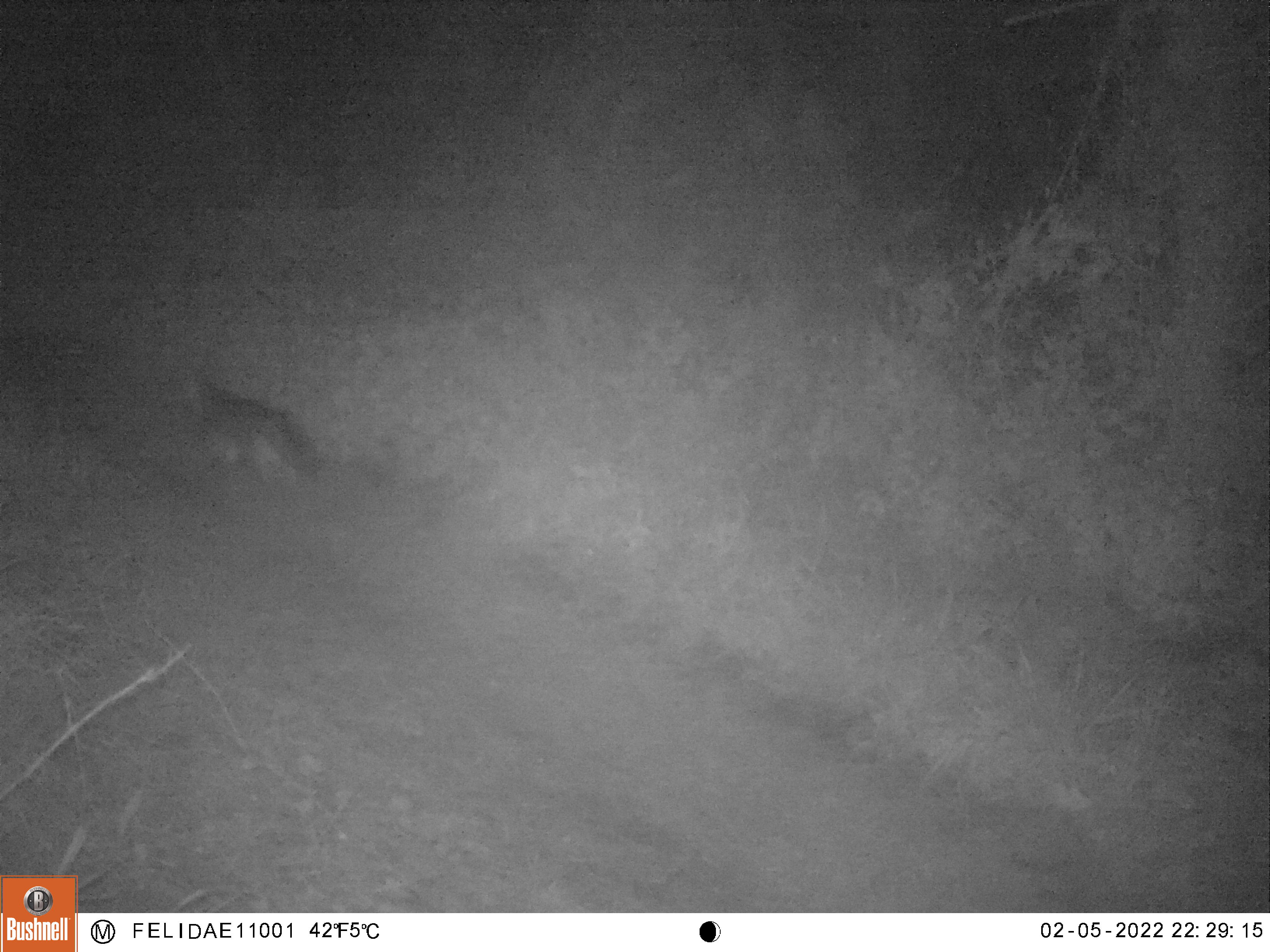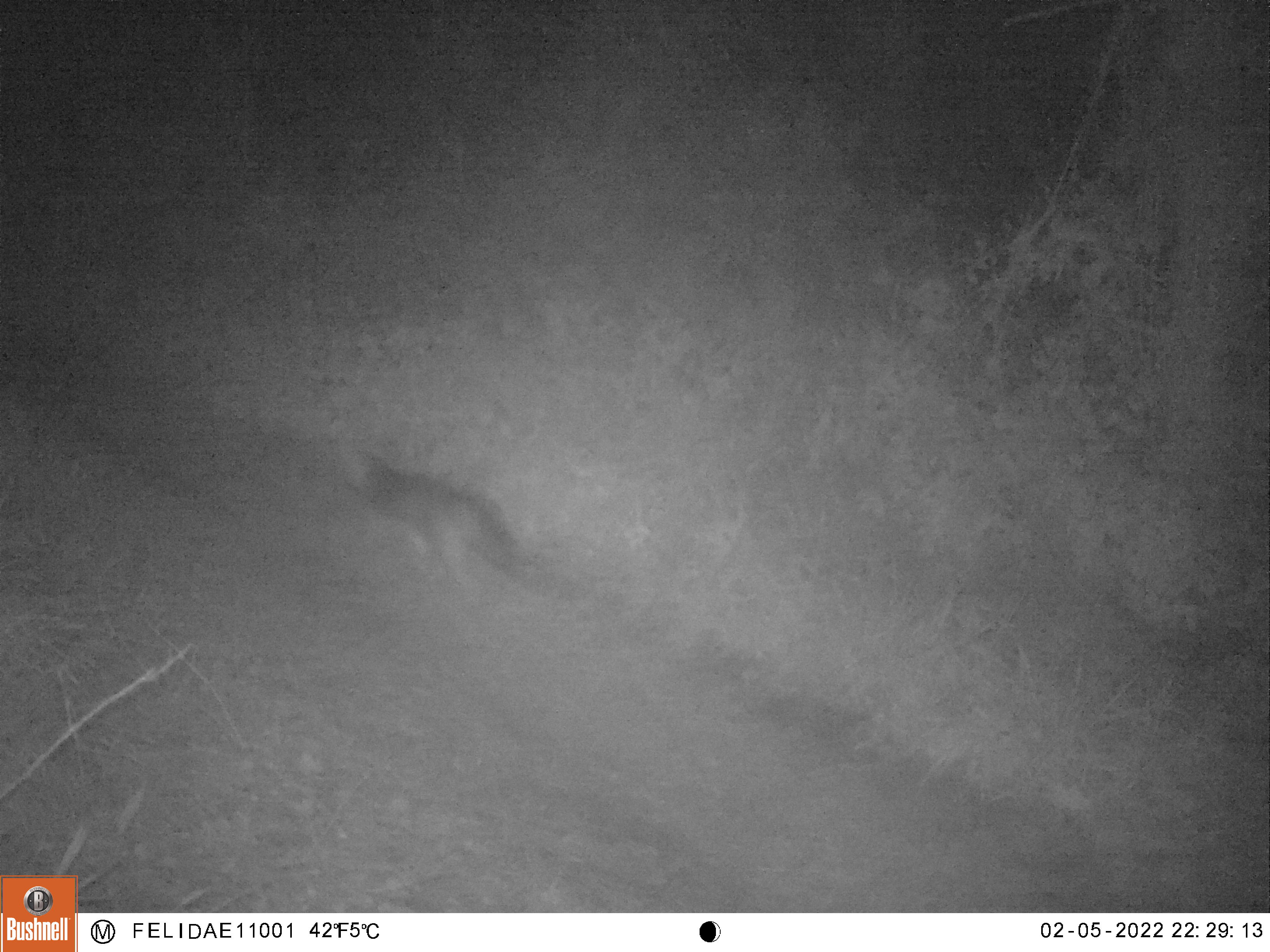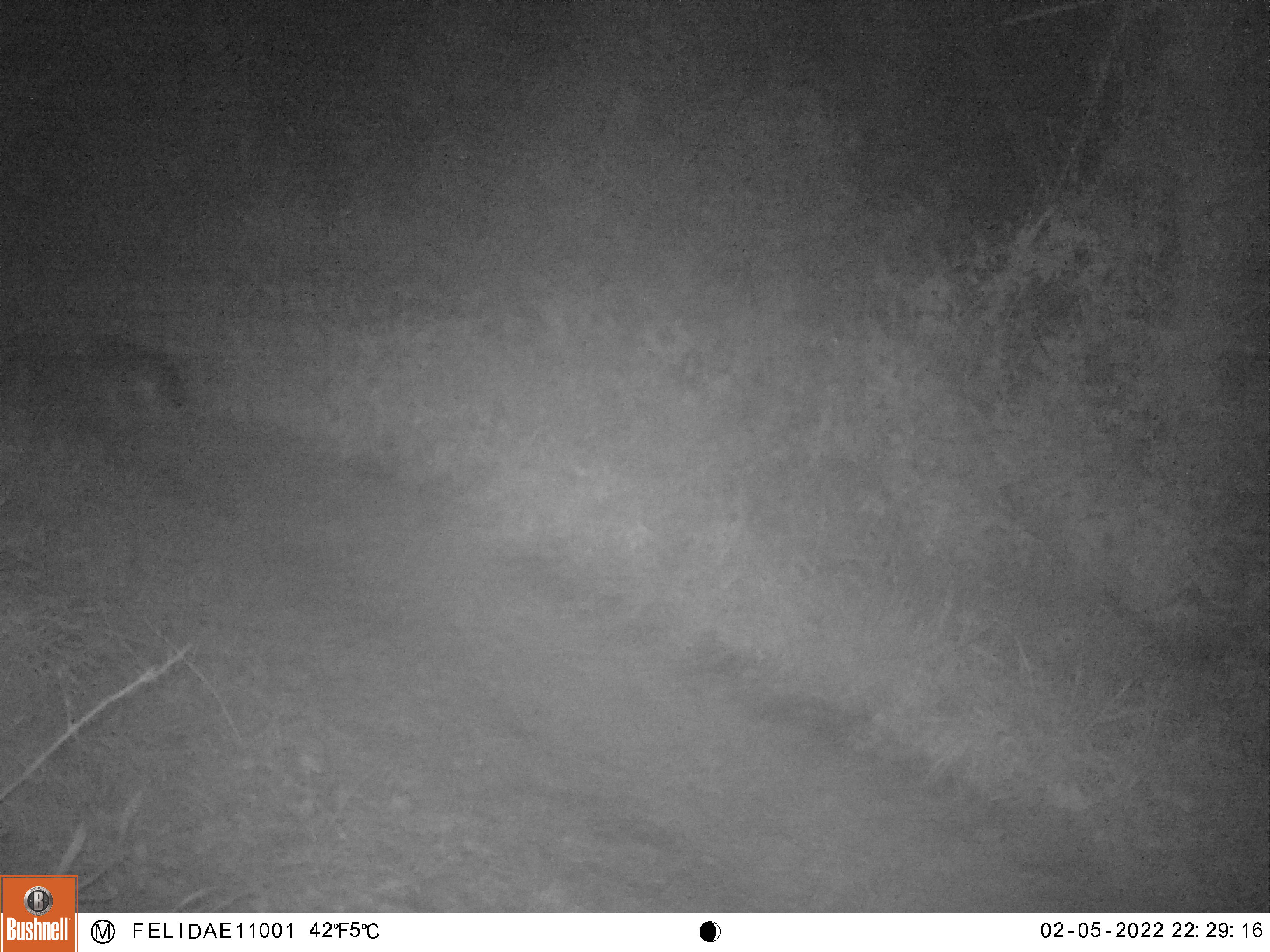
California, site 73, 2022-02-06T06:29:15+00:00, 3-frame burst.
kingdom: Animalia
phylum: Chordata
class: Mammalia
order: Carnivora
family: Canidae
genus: Urocyon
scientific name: Urocyon cinereoargenteus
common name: gray fox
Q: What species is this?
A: Gray fox (Urocyon cinereoargenteus).